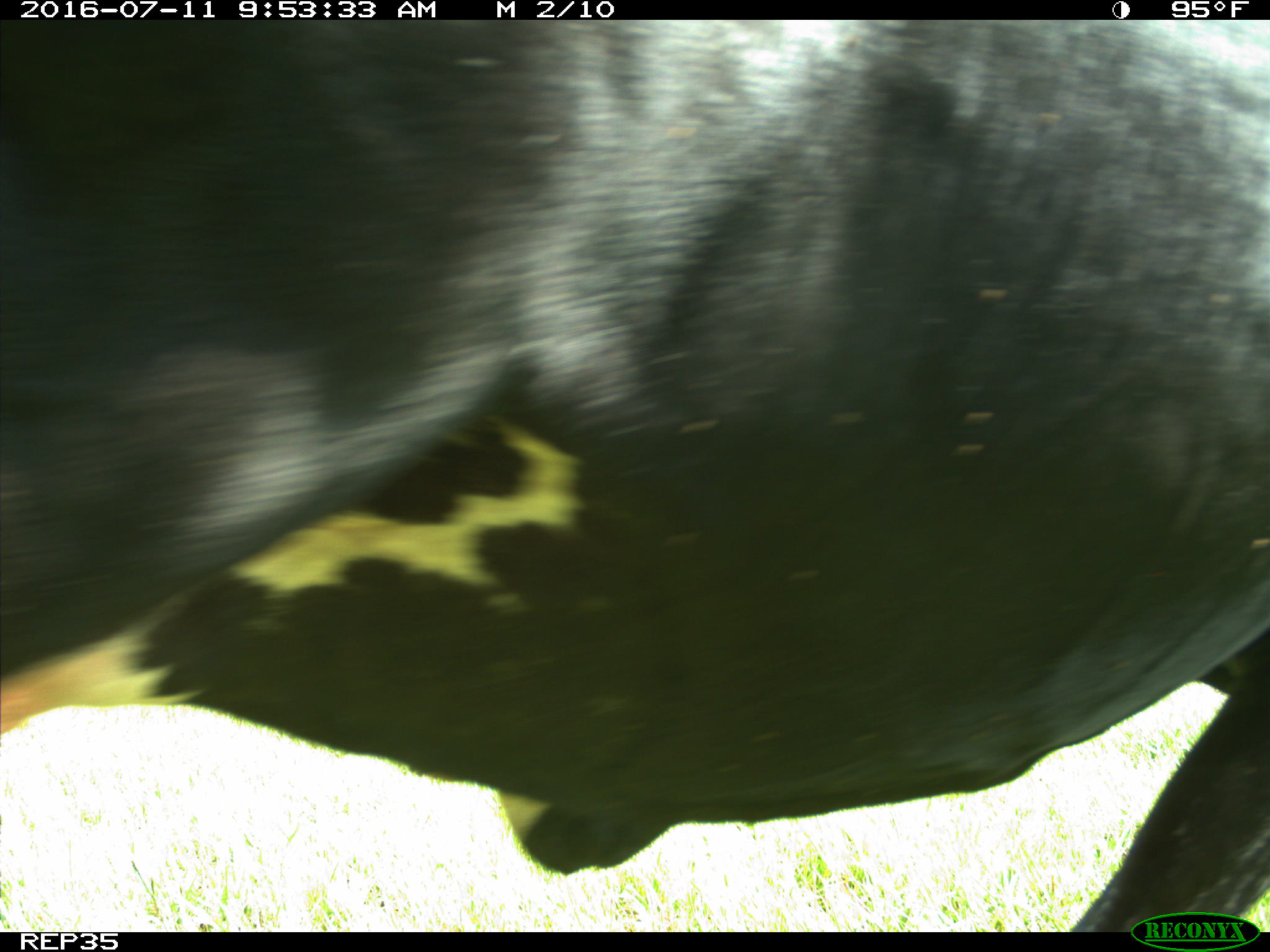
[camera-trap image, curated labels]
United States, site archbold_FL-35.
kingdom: Animalia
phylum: Chordata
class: Mammalia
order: Artiodactyla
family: Bovidae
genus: Bos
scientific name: Bos taurus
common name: domestic cow